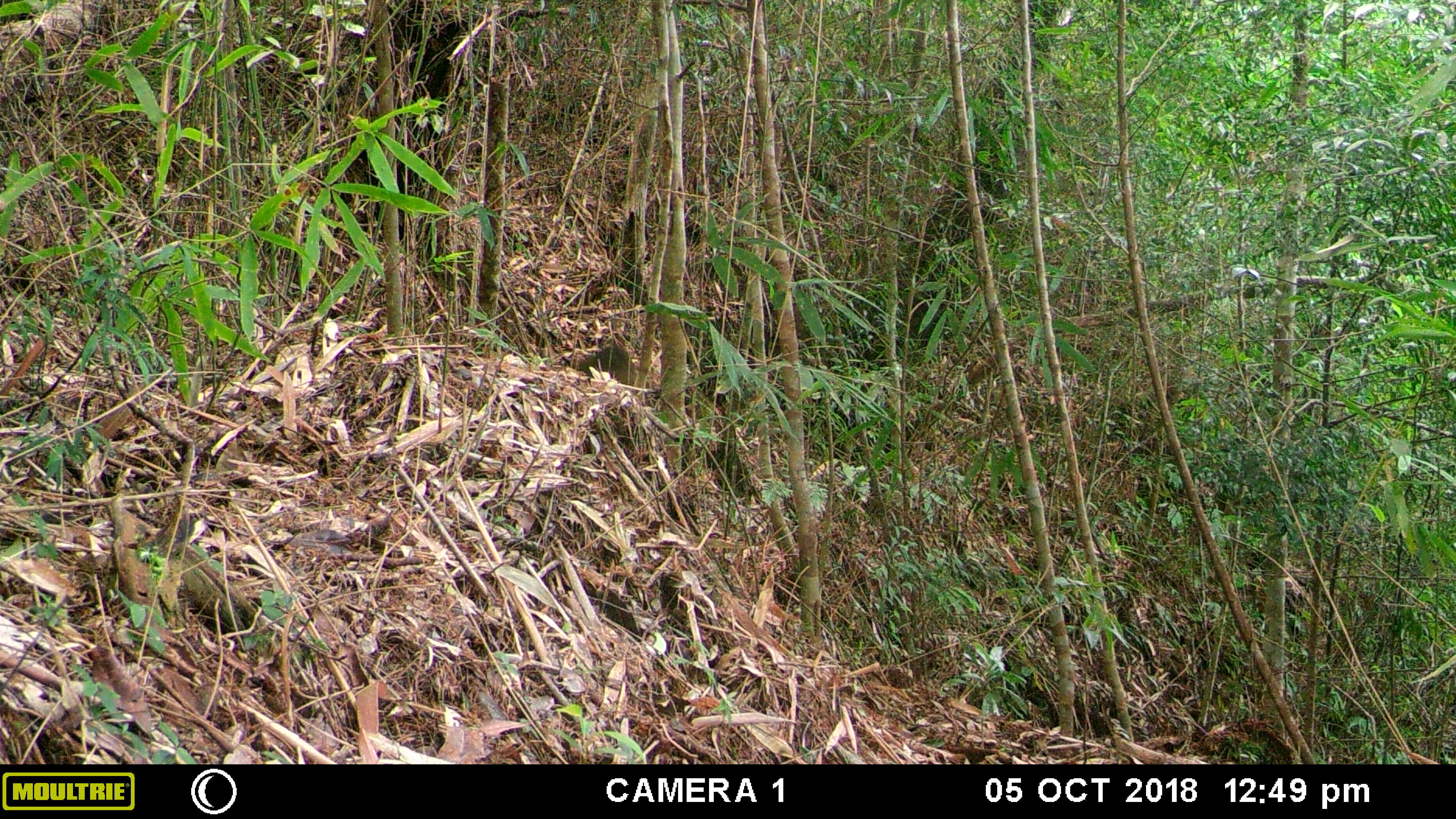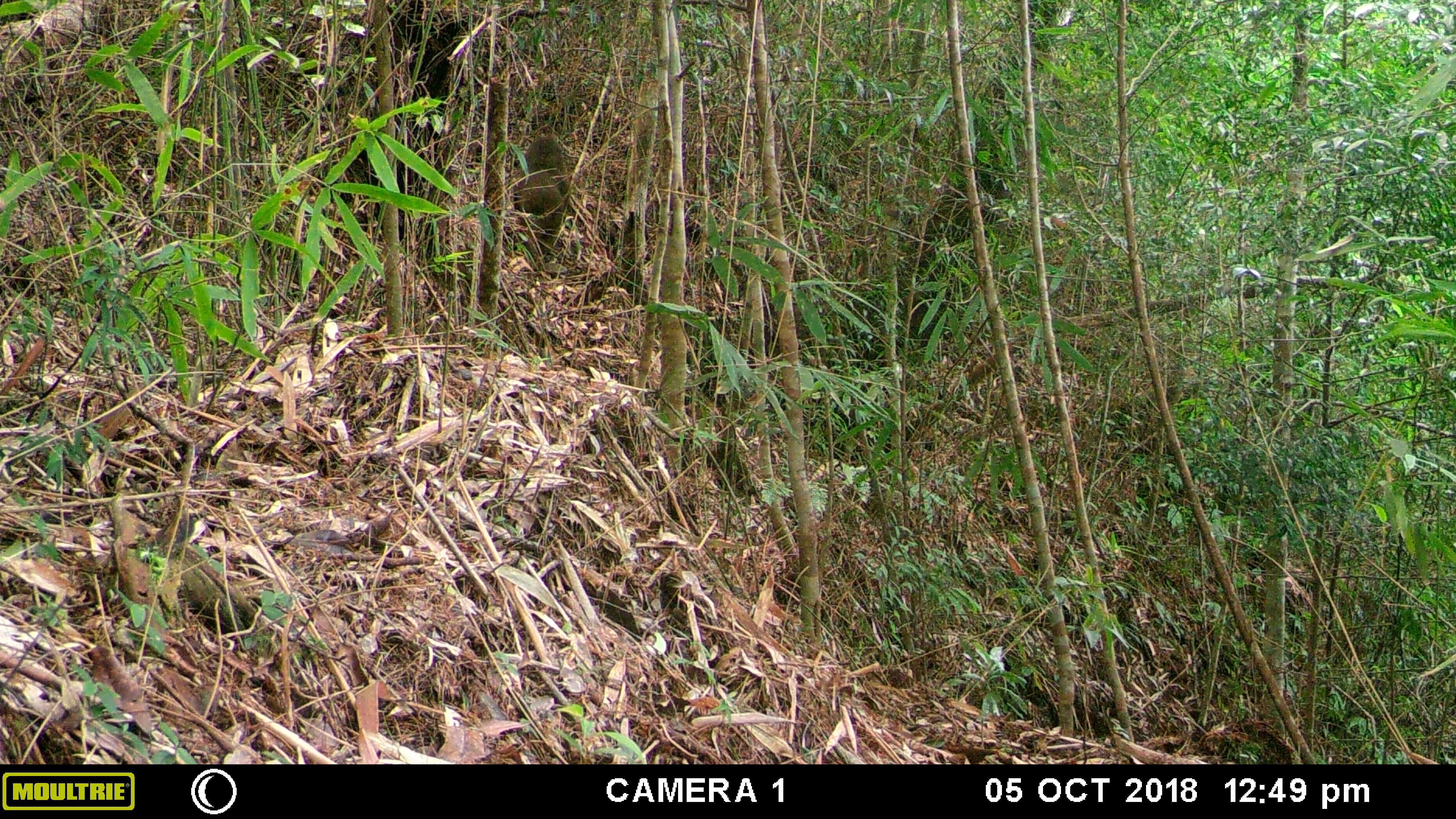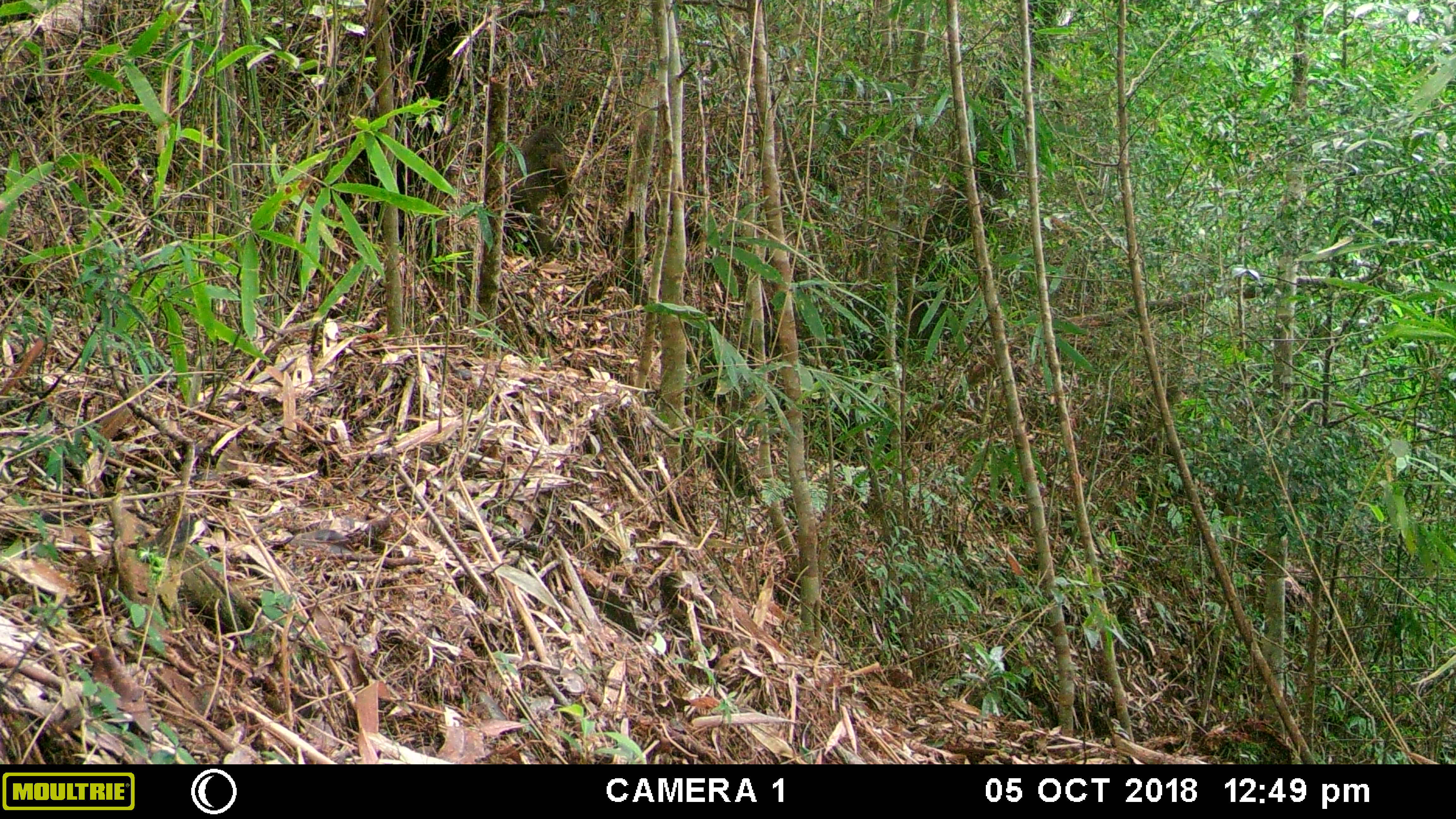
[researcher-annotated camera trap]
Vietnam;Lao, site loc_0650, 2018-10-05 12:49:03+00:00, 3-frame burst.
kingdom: Animalia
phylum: Chordata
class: Mammalia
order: Primates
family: Cercopithecidae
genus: Macaca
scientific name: Macaca arctoides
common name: stump-tailed macaque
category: stump tailed macaque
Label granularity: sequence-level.